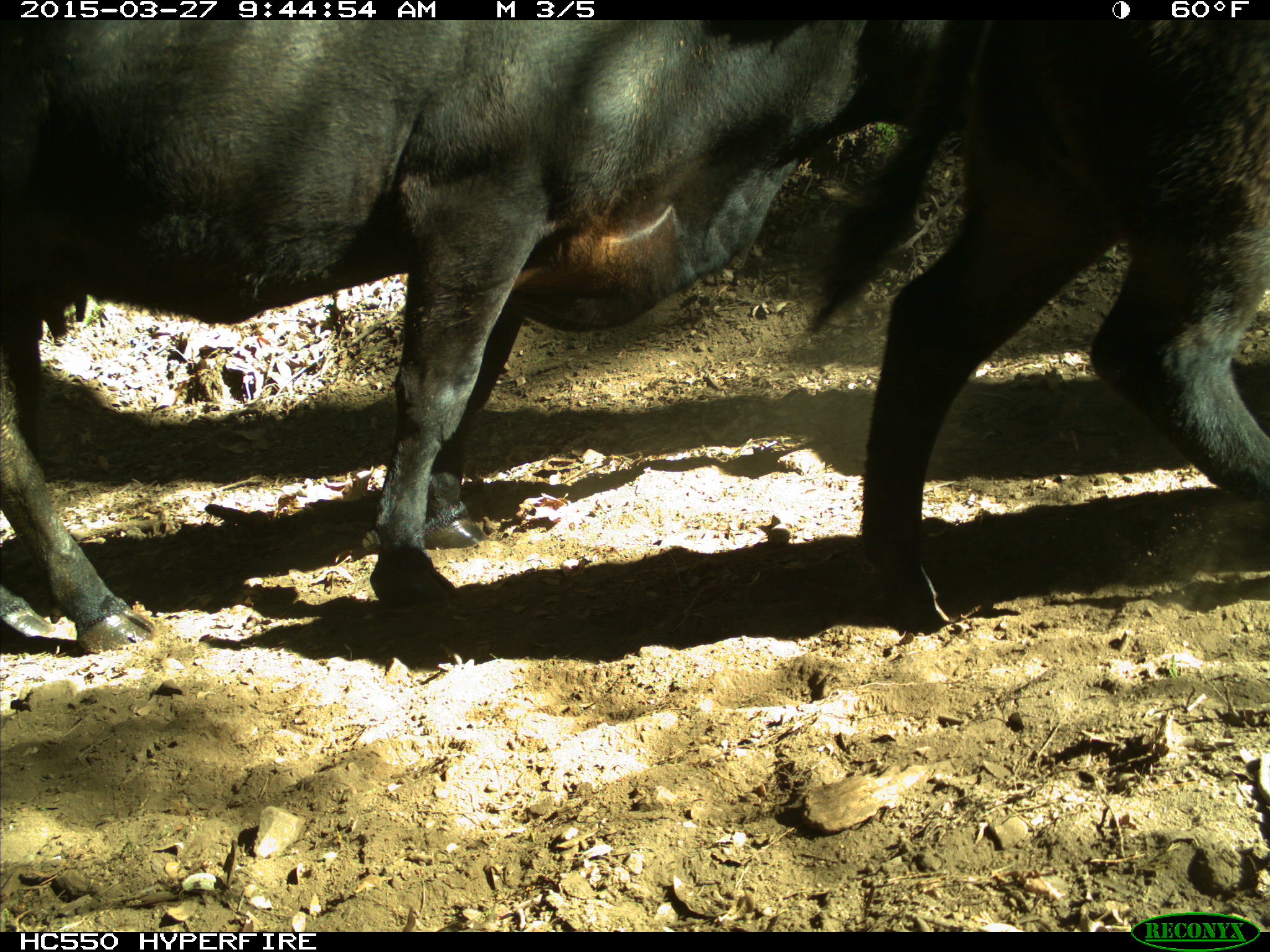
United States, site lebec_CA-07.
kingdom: Animalia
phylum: Chordata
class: Mammalia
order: Artiodactyla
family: Bovidae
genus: Bos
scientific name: Bos taurus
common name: domestic cow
Bos taurus (domestic cow).